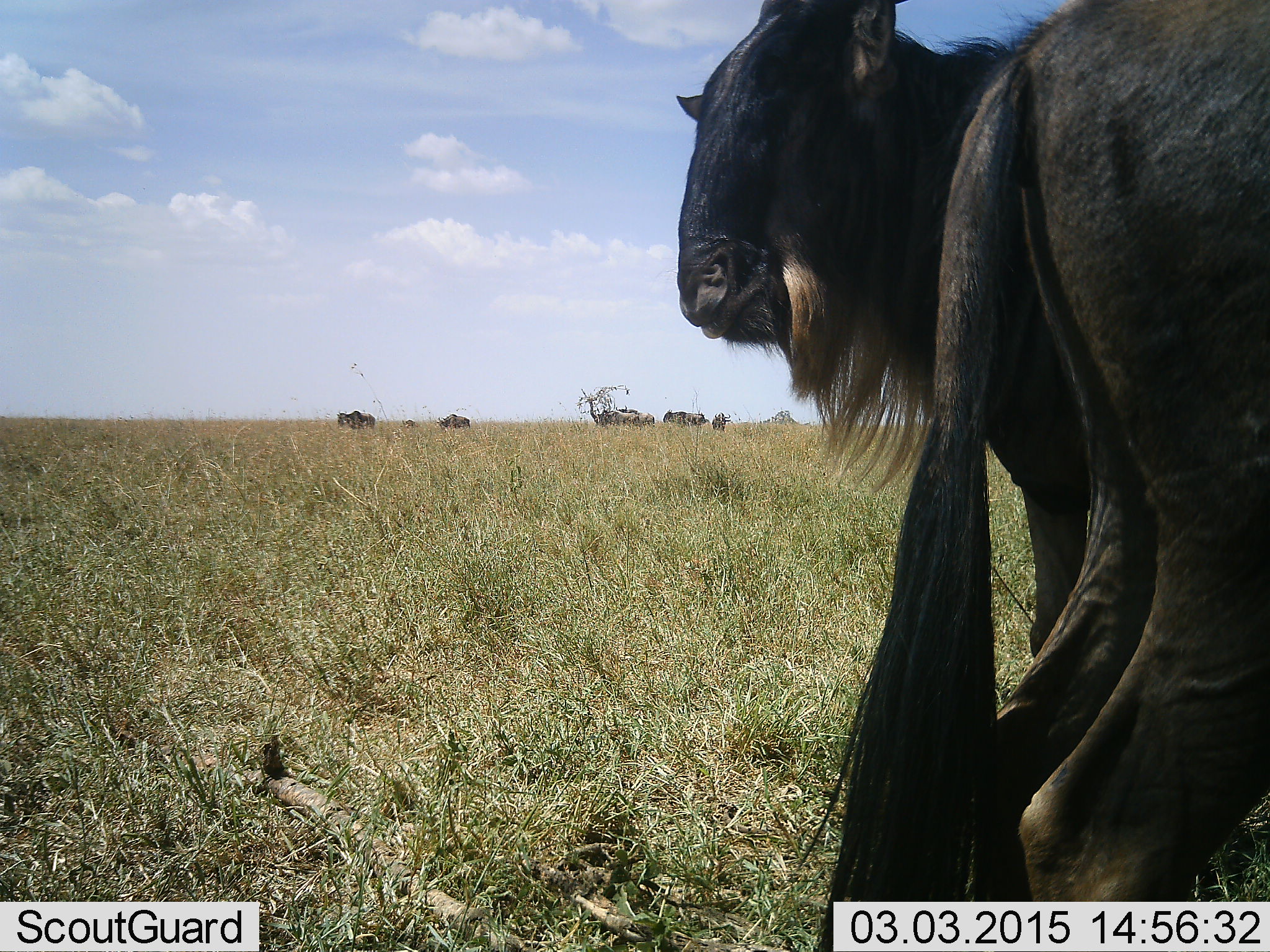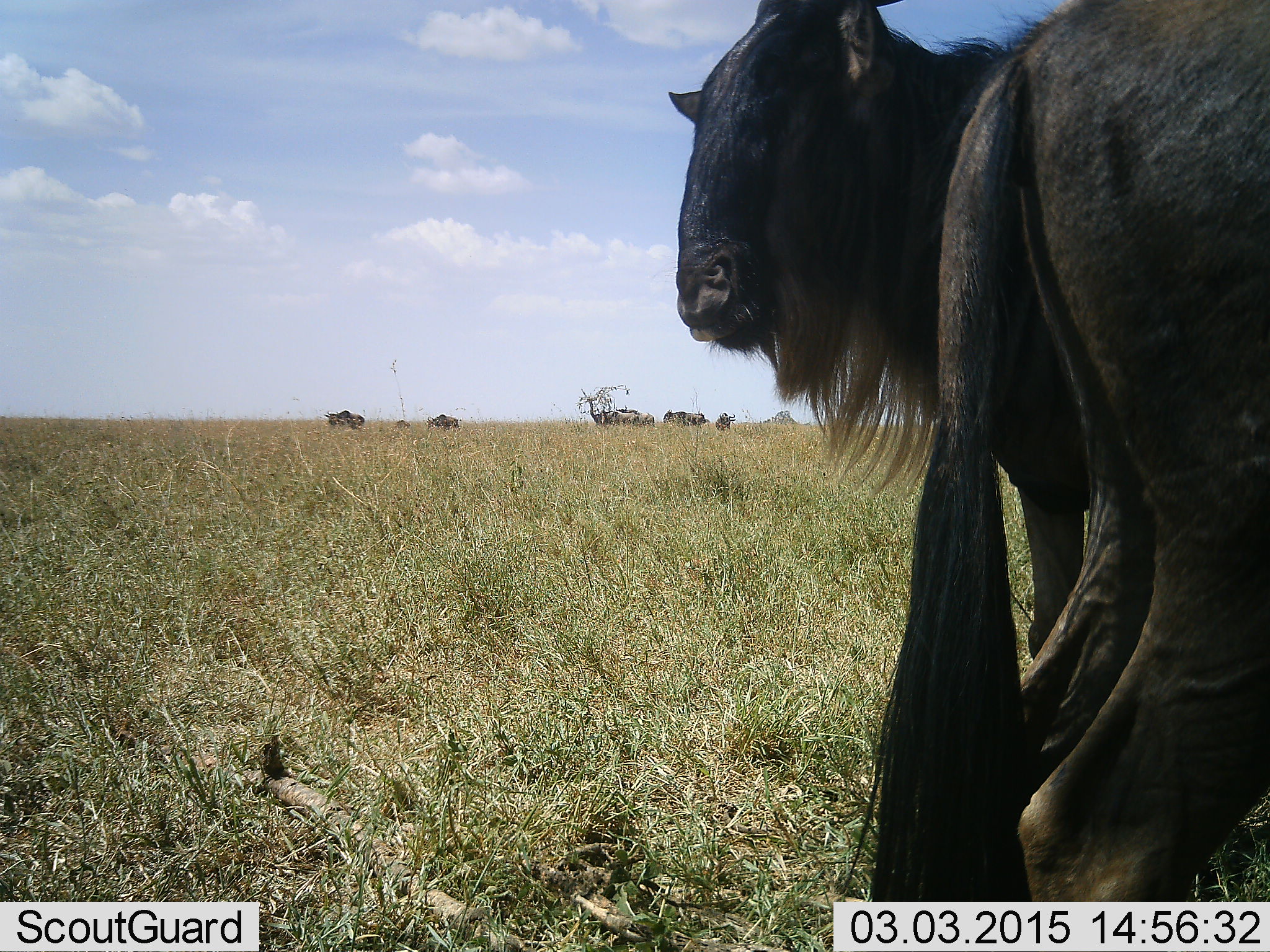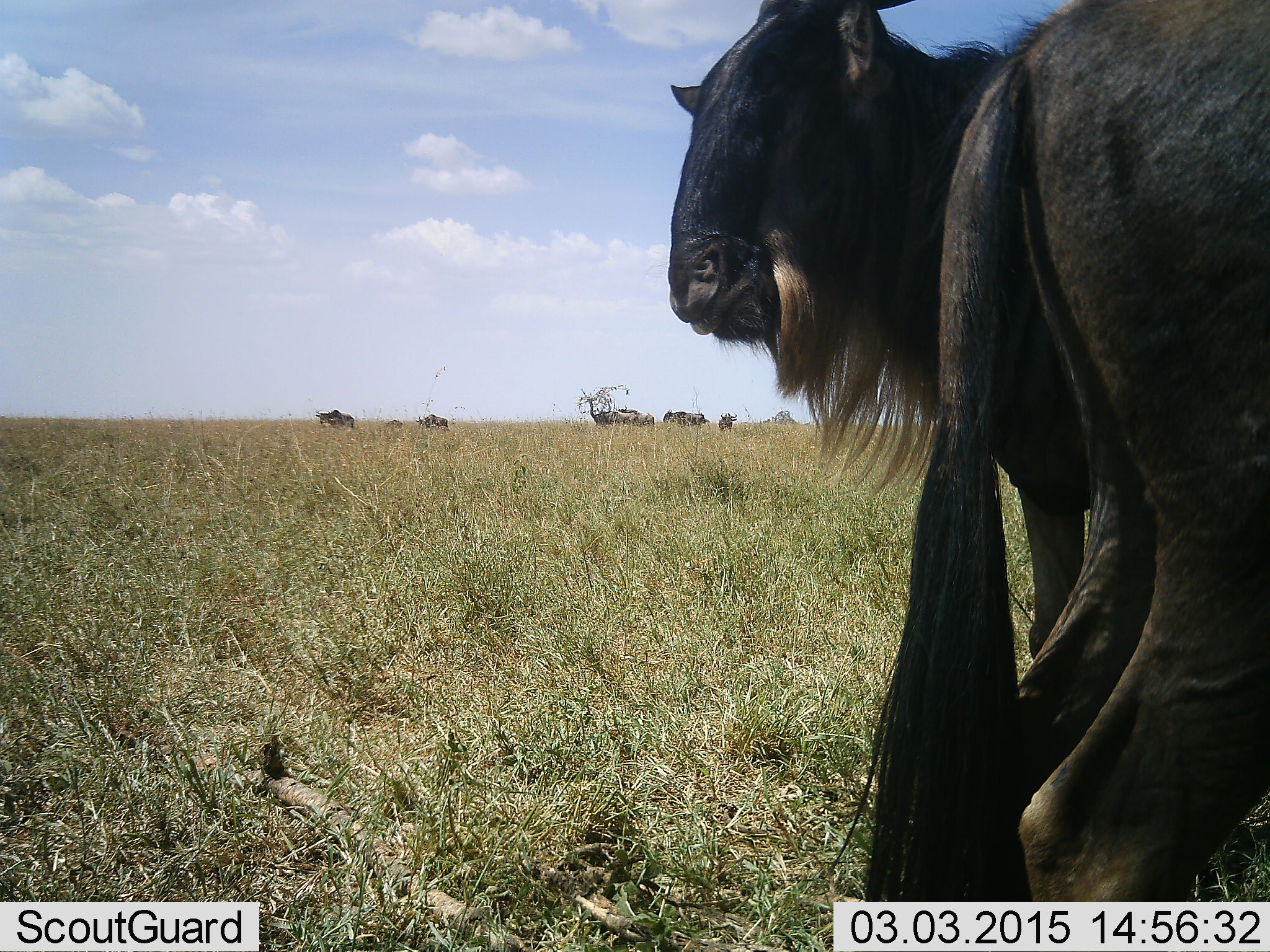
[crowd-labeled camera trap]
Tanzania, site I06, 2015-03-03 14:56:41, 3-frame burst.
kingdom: Animalia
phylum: Chordata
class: Mammalia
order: Artiodactyla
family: Bovidae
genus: Connochaetes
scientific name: Connochaetes taurinus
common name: blue wildebeest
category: wildebeest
Wildebeest (blue wildebeest) (Connochaetes taurinus), count 10. Behavior (volunteer vote fractions): standing 100%, resting 10%, moving 60%, interacting 0%. Young present (vote fraction): 40%. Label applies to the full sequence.